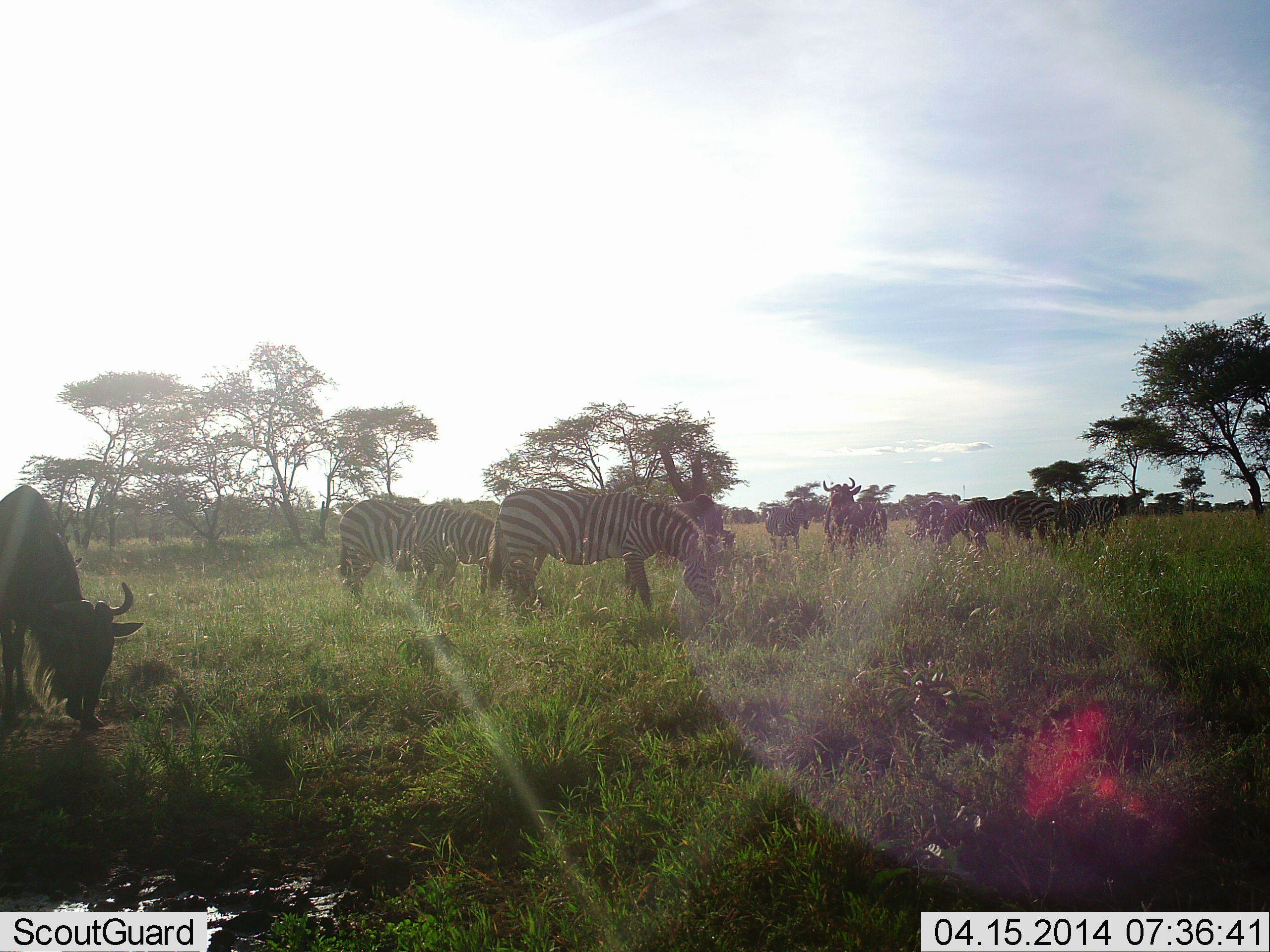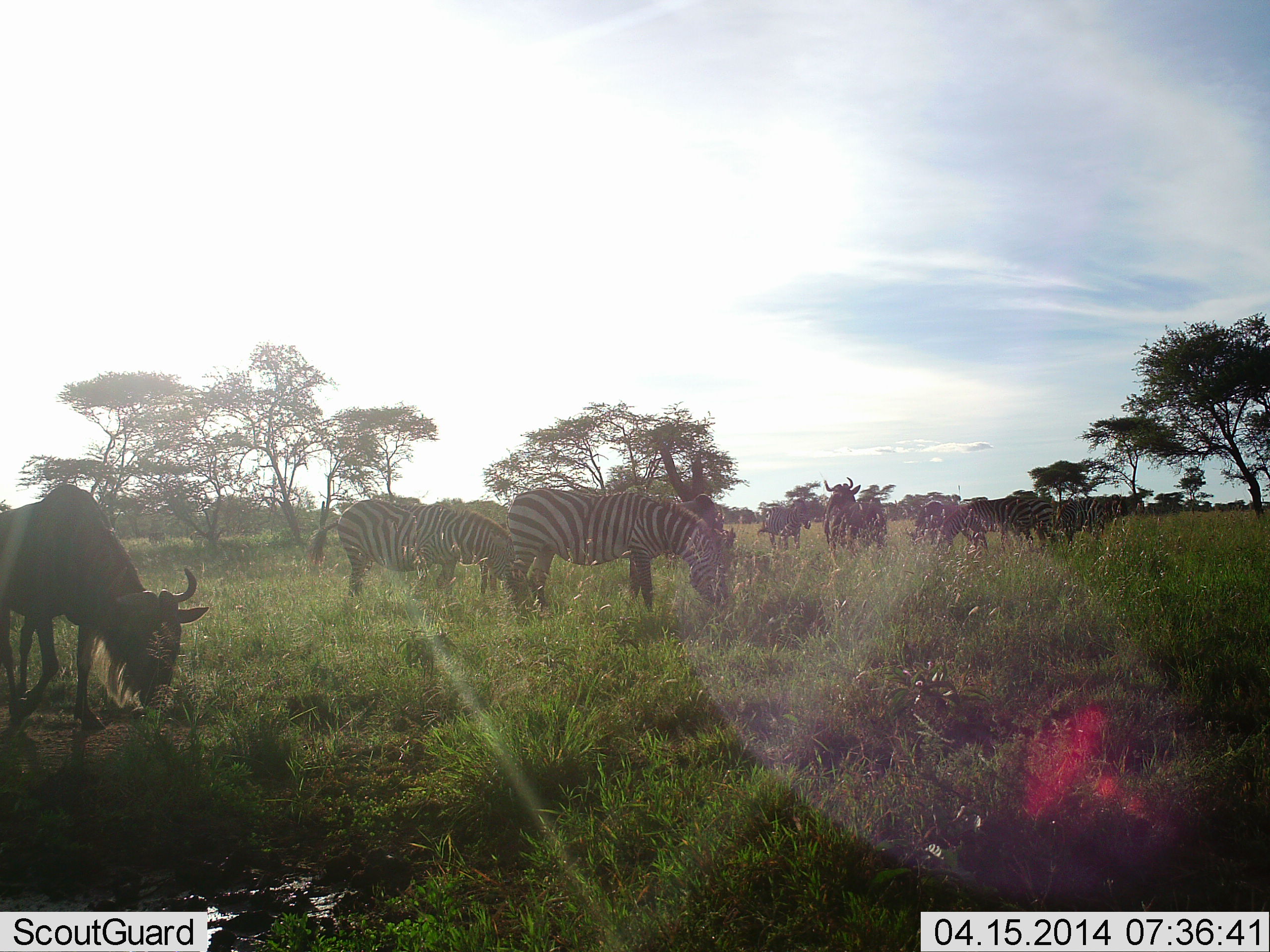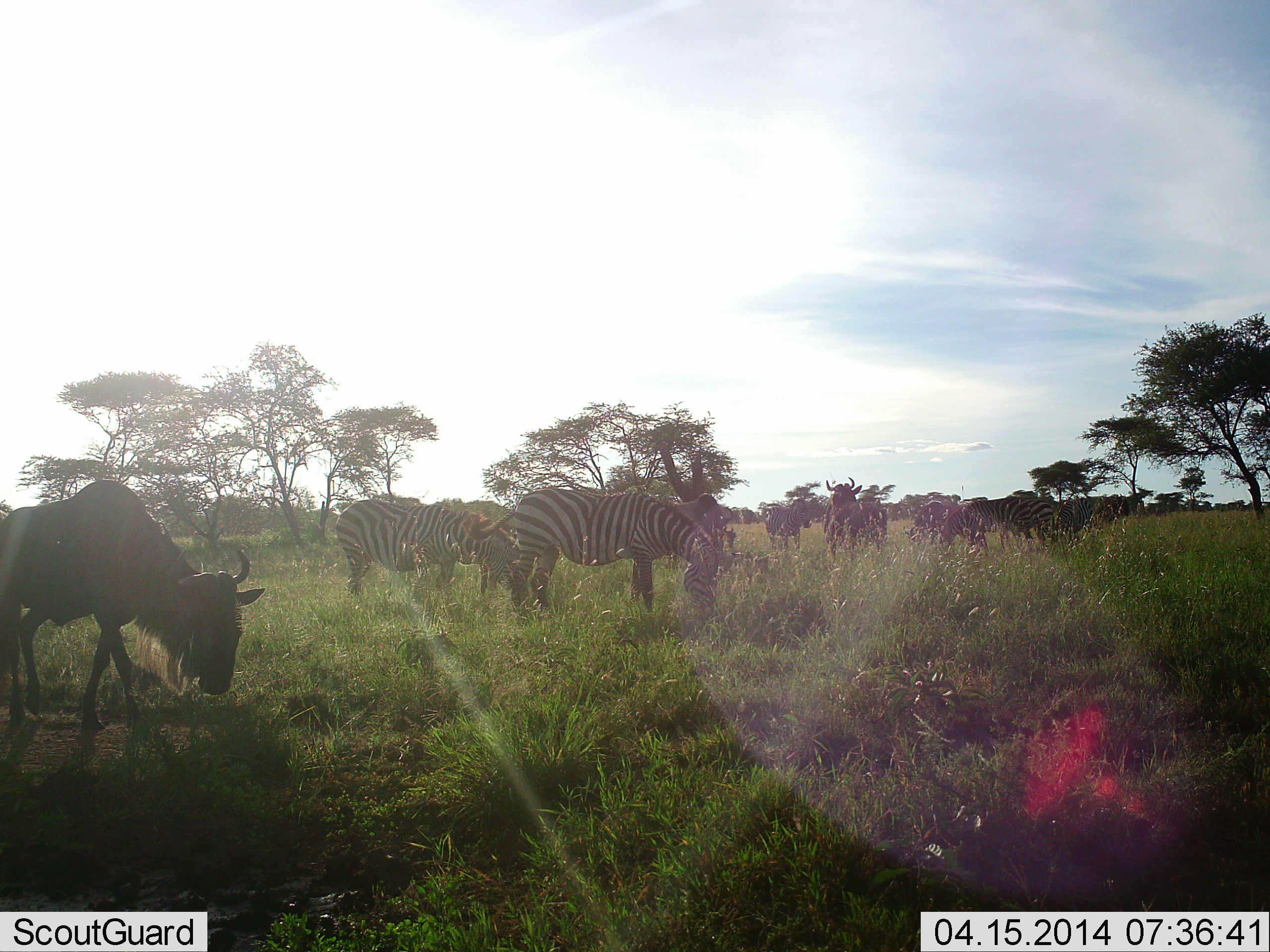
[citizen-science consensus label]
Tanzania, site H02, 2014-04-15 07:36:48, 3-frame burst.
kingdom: Animalia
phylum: Chordata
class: Mammalia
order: Artiodactyla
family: Bovidae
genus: Connochaetes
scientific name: Connochaetes taurinus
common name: blue wildebeest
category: wildebeest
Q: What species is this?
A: Wildebeest (blue wildebeest) (Connochaetes taurinus).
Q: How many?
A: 6.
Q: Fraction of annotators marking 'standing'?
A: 80%.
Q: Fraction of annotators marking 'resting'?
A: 0%.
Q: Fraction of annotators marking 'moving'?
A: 50%.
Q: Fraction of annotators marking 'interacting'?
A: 0%.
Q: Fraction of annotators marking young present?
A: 0%.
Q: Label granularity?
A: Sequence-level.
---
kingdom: Animalia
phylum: Chordata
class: Mammalia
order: Perissodactyla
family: Equidae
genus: Equus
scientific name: Equus quagga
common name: plains zebra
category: zebra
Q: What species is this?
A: Zebra (plains zebra) (Equus quagga).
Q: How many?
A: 4.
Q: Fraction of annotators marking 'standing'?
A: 20%.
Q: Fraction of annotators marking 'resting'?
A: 0%.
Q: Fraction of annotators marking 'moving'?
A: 20%.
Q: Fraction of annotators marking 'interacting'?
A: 0%.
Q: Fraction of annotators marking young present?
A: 0%.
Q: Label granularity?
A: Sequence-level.